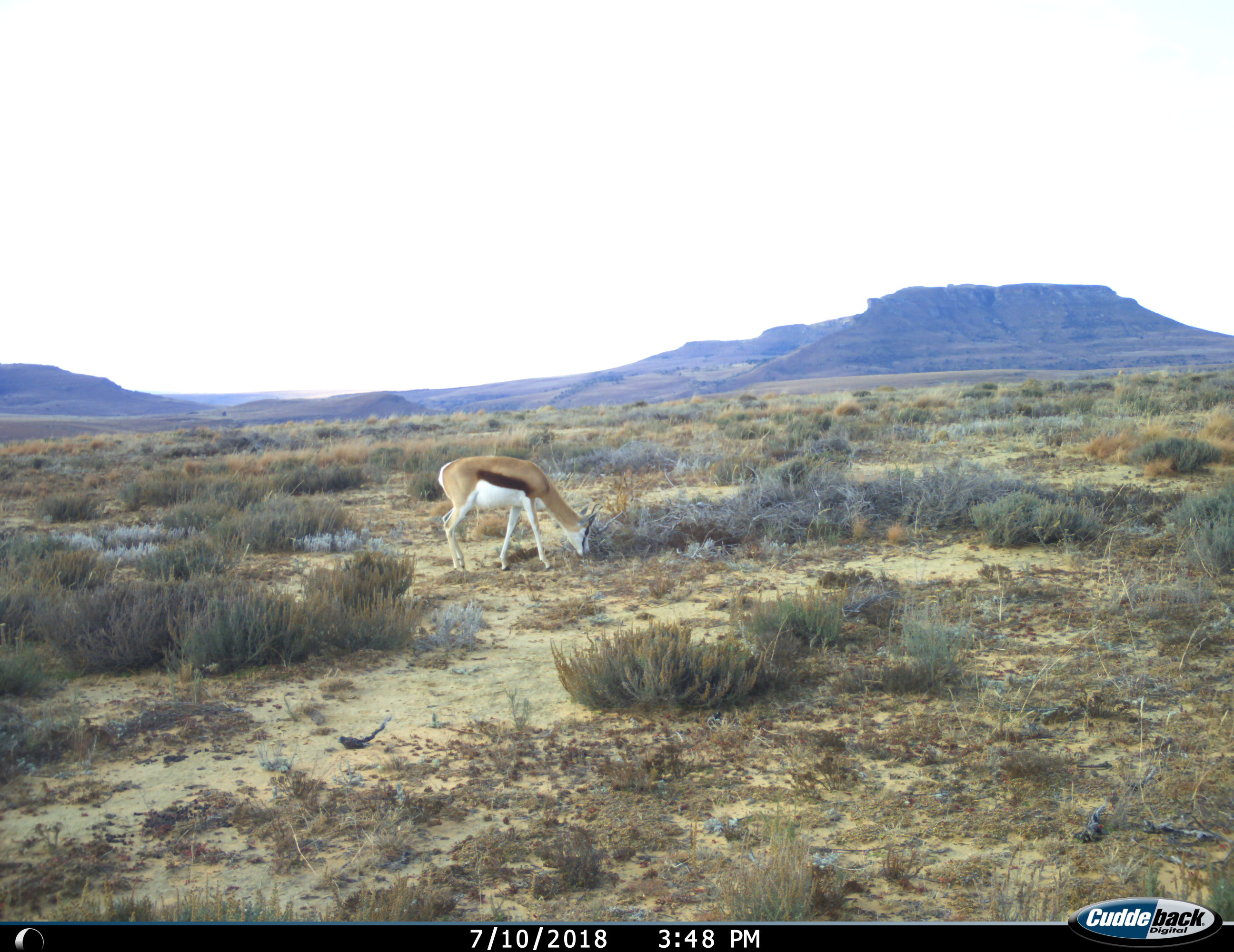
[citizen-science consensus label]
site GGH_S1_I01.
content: unidentified animal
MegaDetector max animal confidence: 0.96